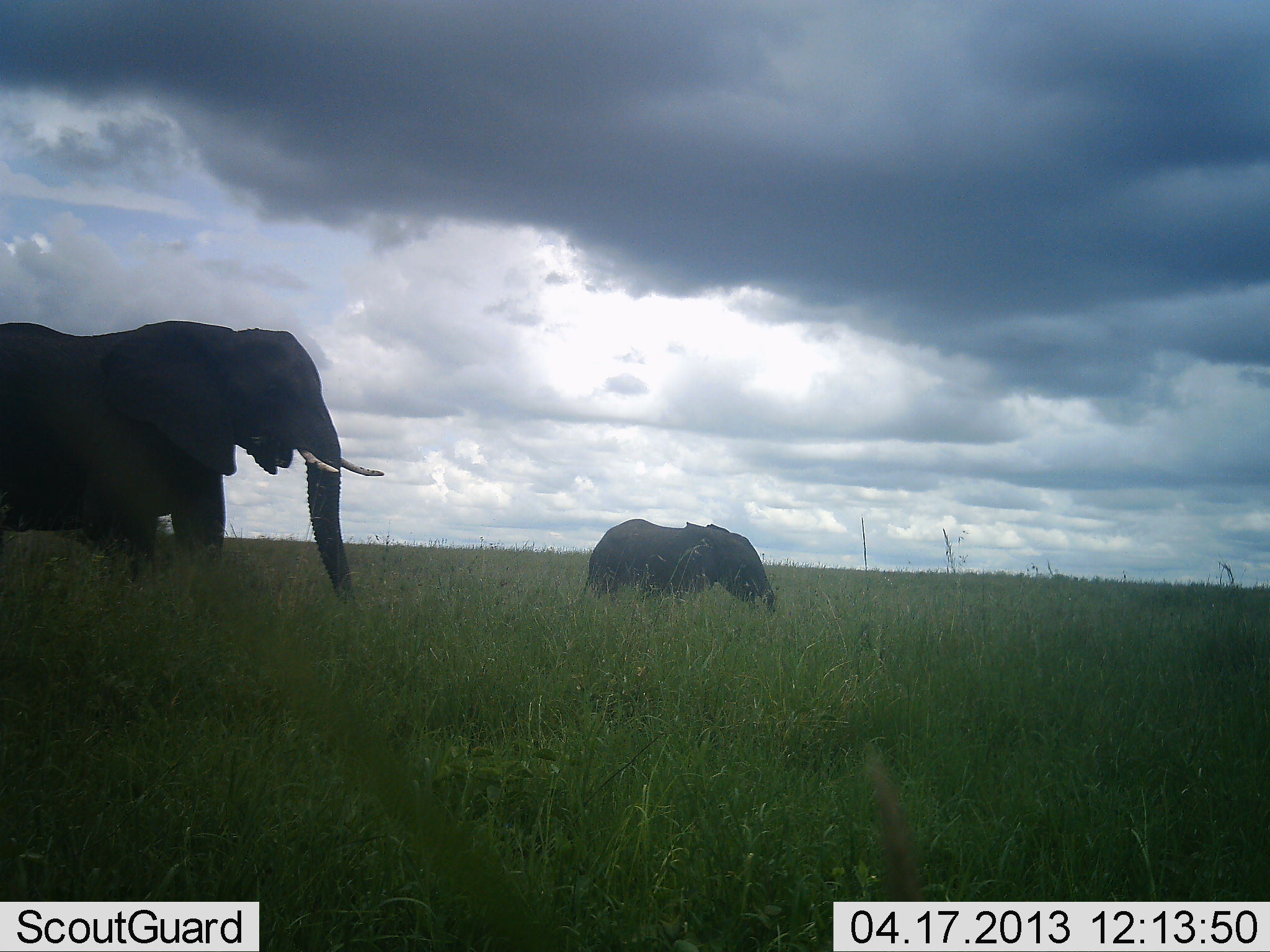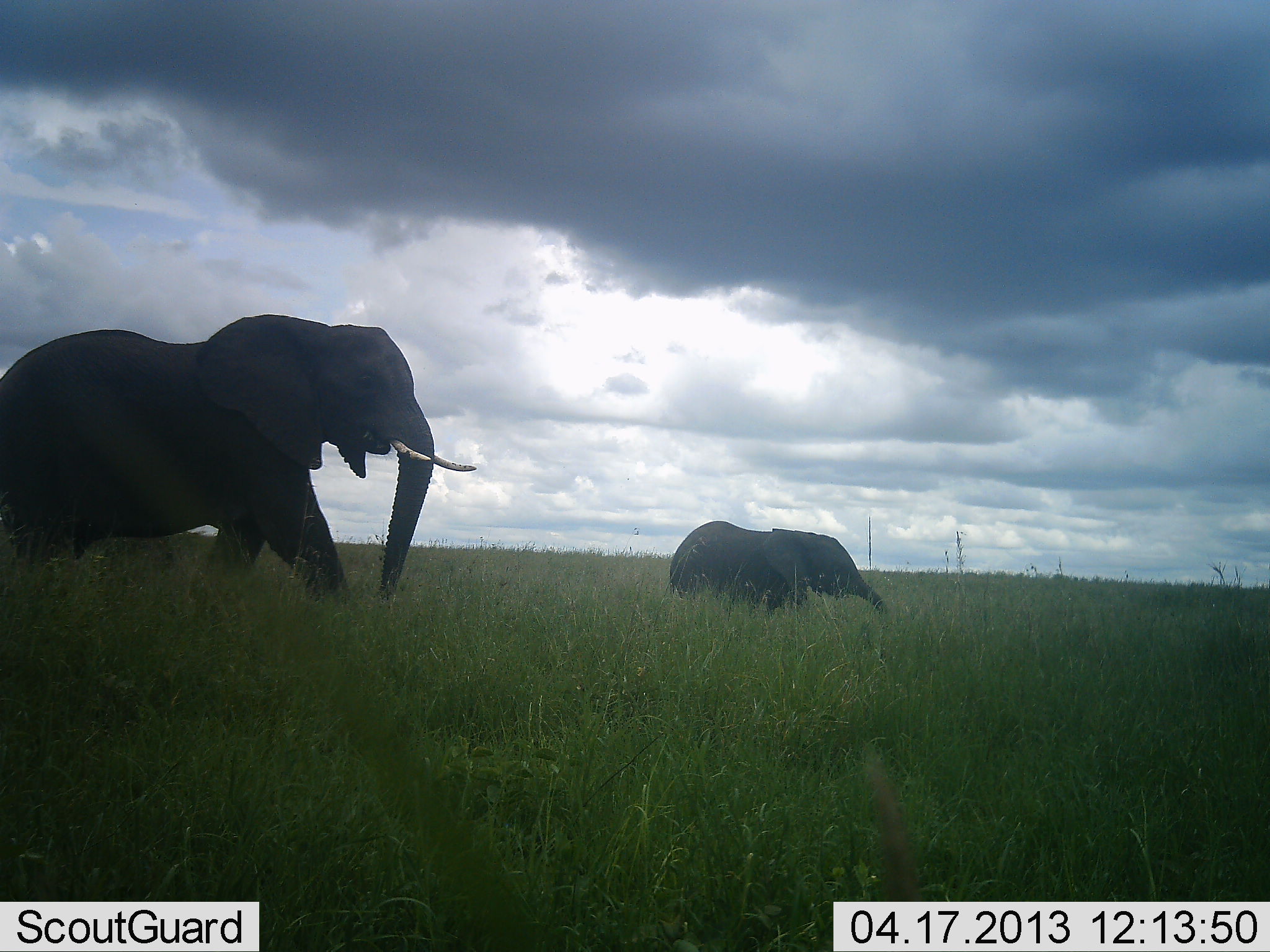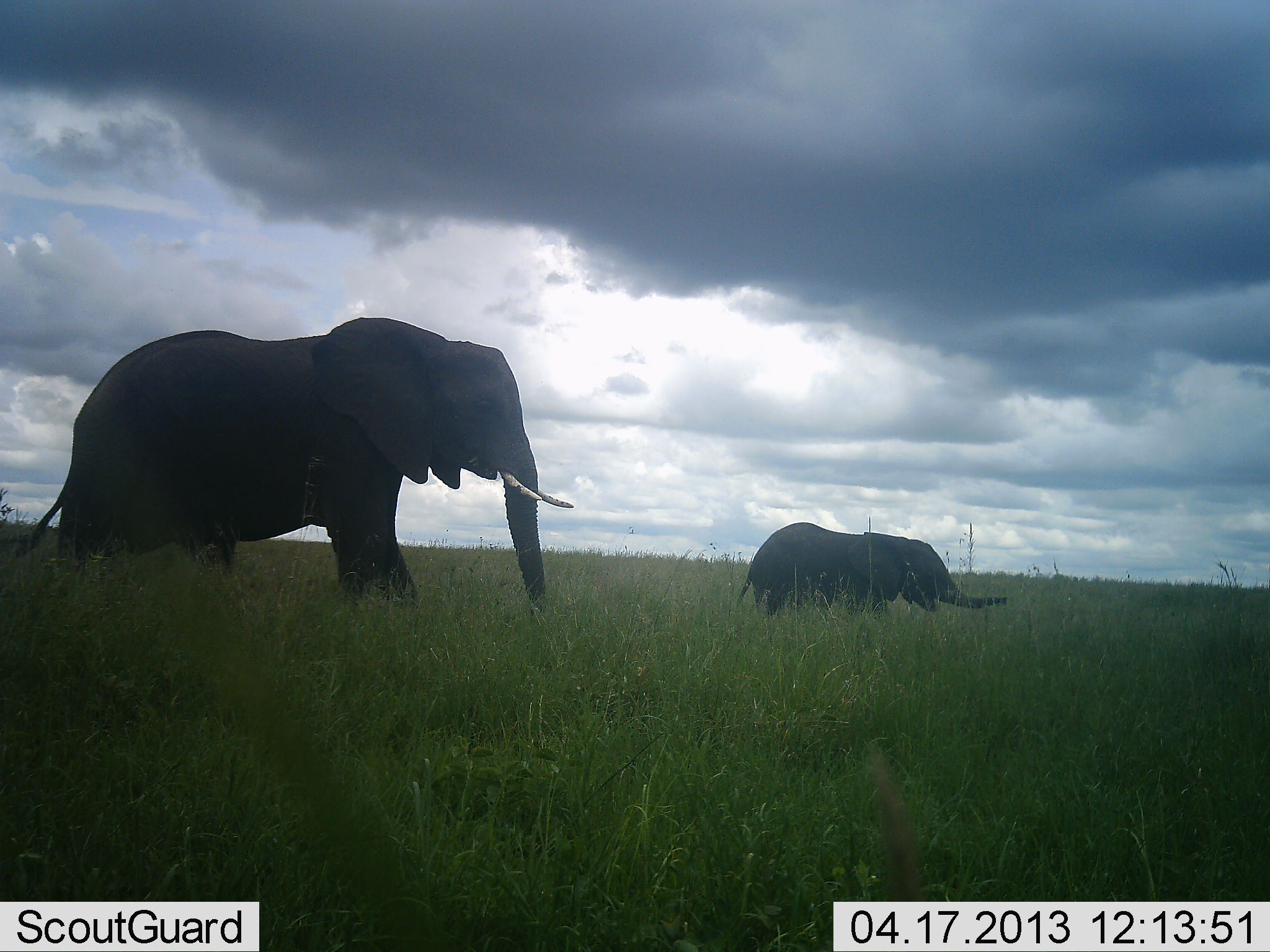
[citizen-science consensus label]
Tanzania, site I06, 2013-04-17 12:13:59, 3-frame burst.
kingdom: Animalia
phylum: Chordata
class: Mammalia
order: Proboscidea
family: Elephantidae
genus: Loxodonta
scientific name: Loxodonta africana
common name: african bush elephant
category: elephant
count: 2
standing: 2%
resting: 2%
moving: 98%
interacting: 0%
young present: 67%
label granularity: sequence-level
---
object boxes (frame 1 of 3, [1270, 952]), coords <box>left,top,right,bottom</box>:
animal: <box>0,322,384,601</box>; <box>582,519,777,613</box>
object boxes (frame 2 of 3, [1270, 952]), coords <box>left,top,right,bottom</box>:
animal: <box>0,313,478,606</box>; <box>669,521,887,613</box>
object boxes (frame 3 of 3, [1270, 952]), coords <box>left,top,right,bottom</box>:
animal: <box>16,317,575,612</box>; <box>734,521,1007,622</box>